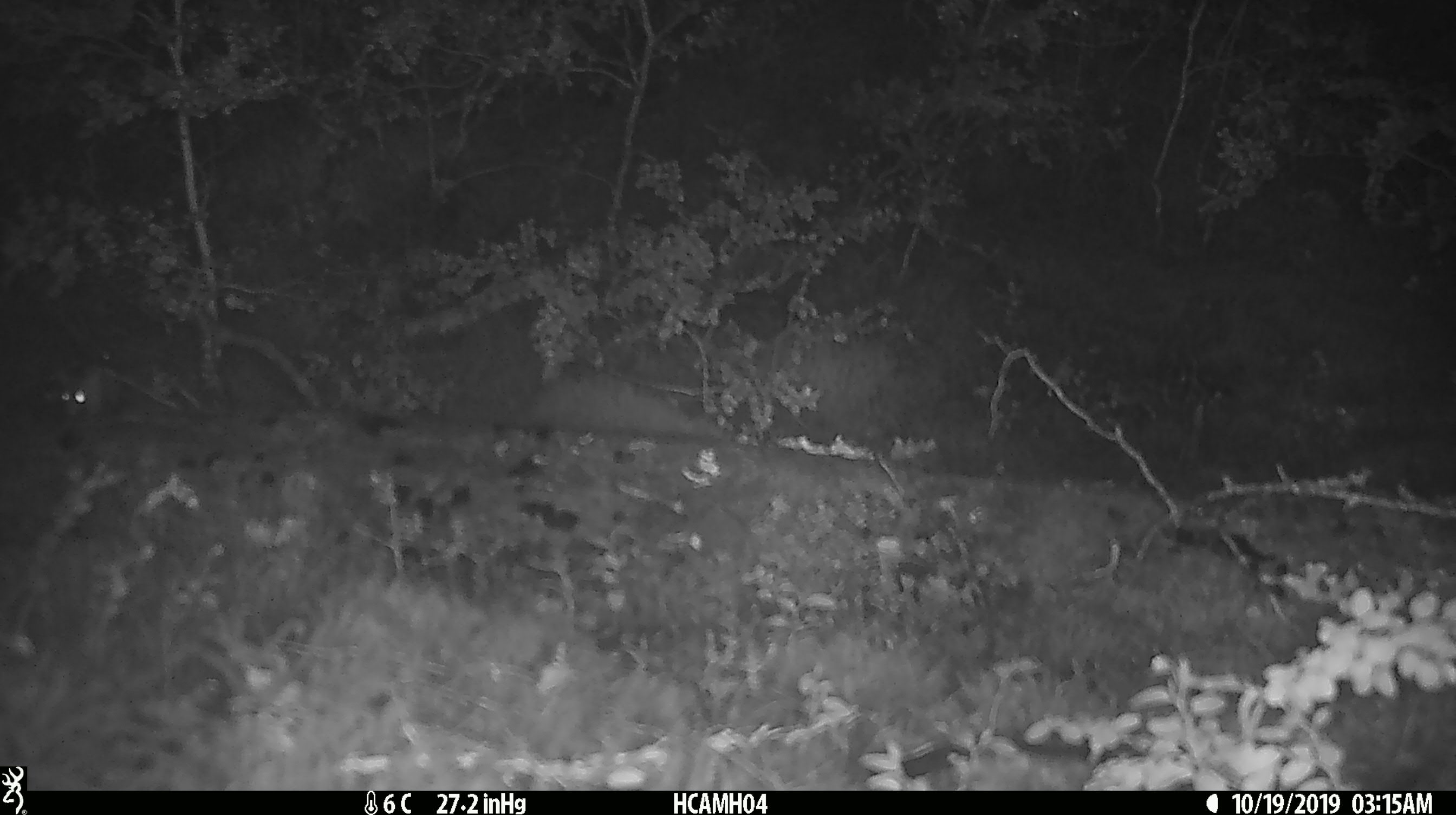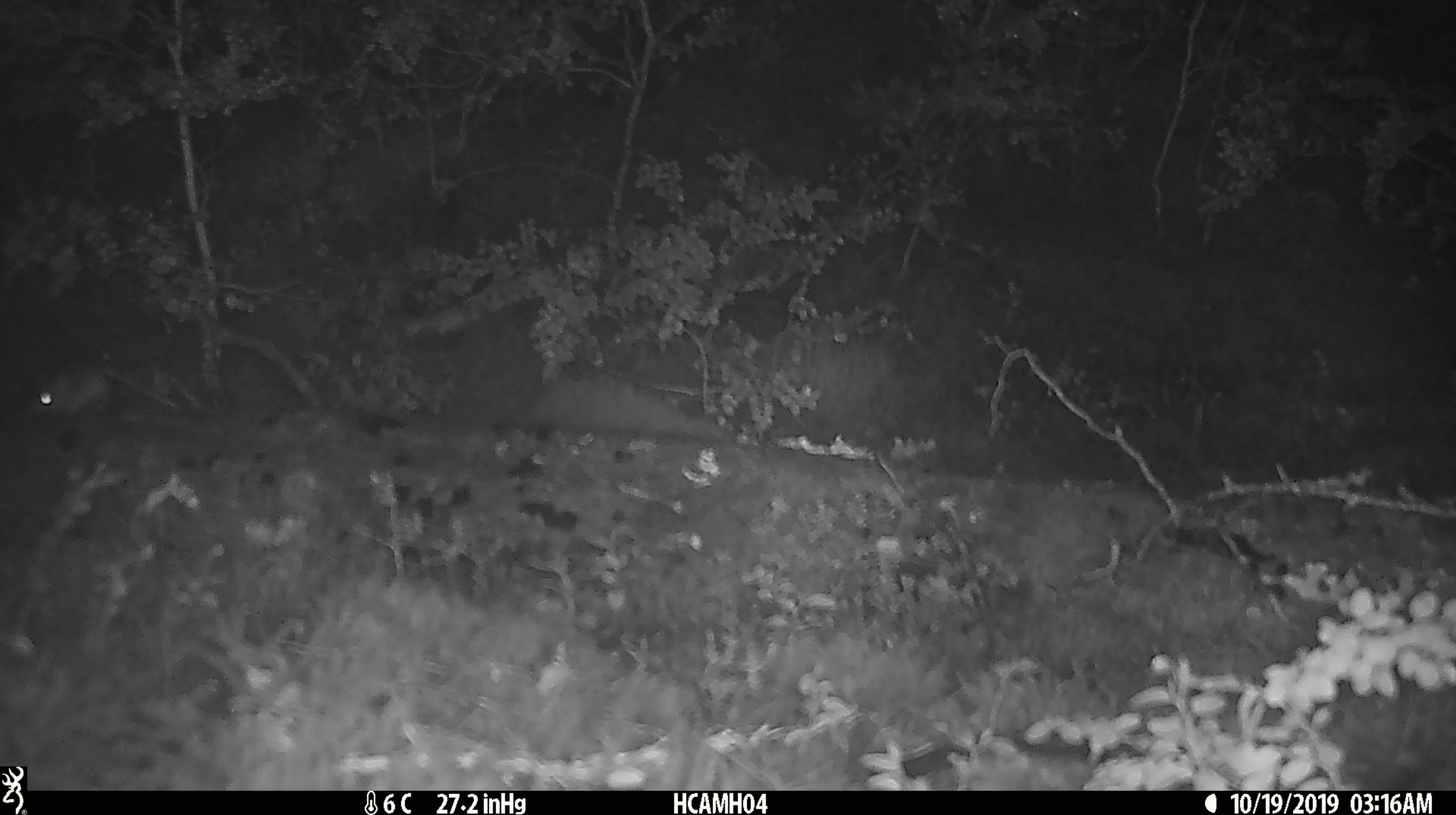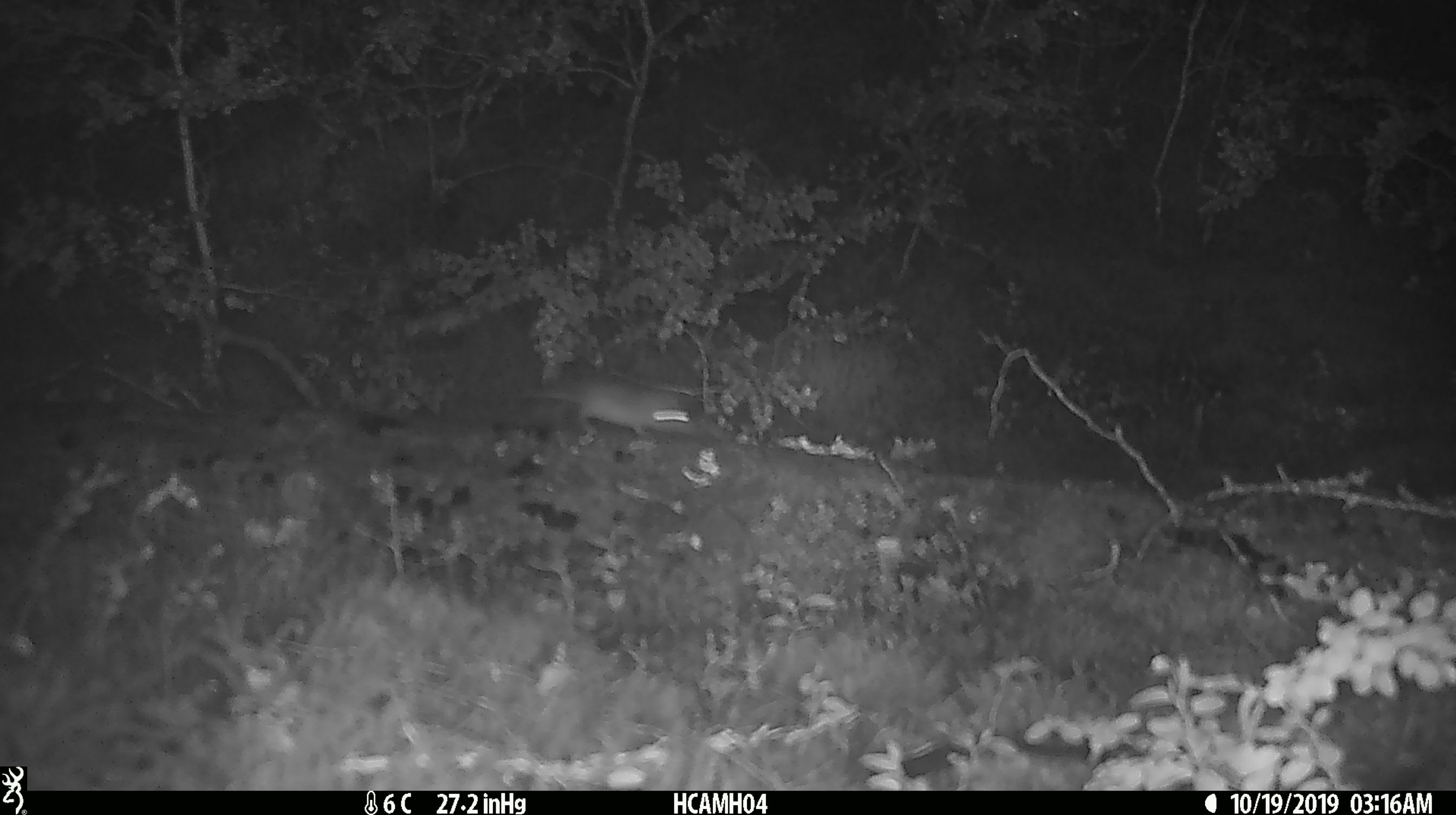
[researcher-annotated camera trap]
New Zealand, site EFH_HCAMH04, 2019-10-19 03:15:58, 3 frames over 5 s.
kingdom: Animalia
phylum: Chordata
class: Mammalia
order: Rodentia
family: Muridae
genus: Mus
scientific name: Mus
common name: mouse